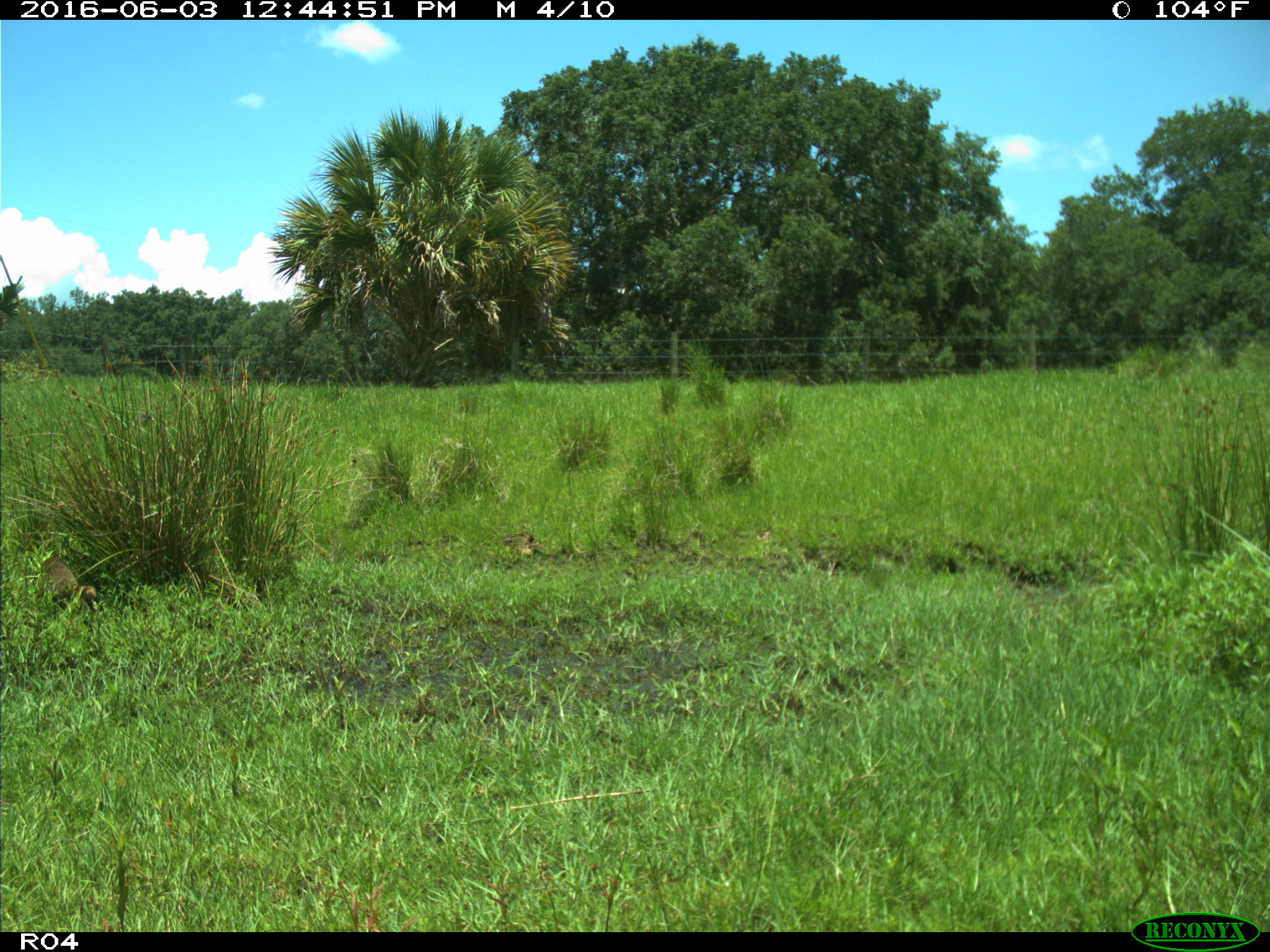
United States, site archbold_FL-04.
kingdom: Animalia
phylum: Chordata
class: Mammalia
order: Carnivora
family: Procyonidae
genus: Procyon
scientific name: Procyon lotor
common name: common raccoon